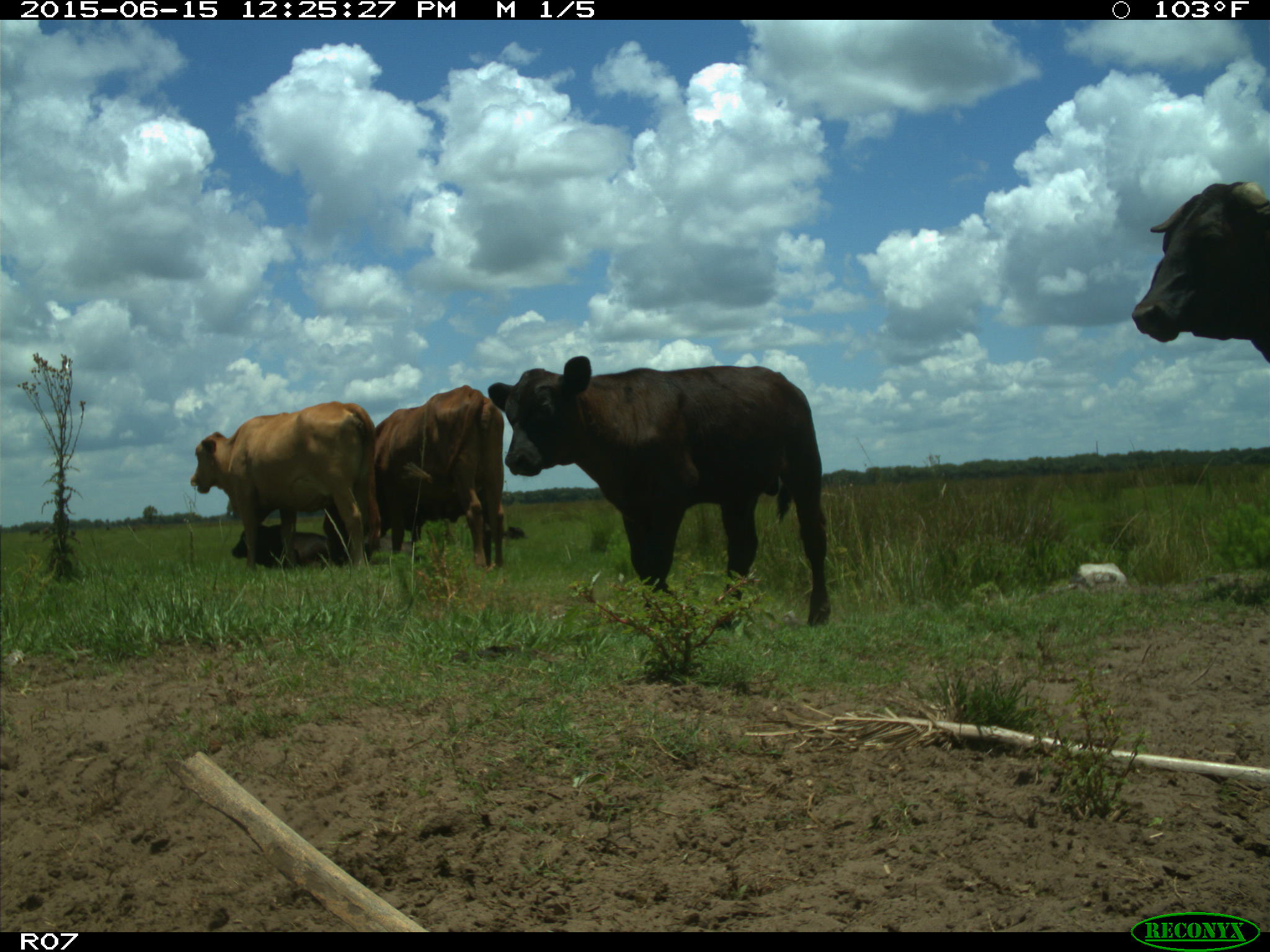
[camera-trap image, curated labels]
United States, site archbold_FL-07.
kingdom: Animalia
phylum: Chordata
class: Mammalia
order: Artiodactyla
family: Bovidae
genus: Bos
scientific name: Bos taurus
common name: domestic cow